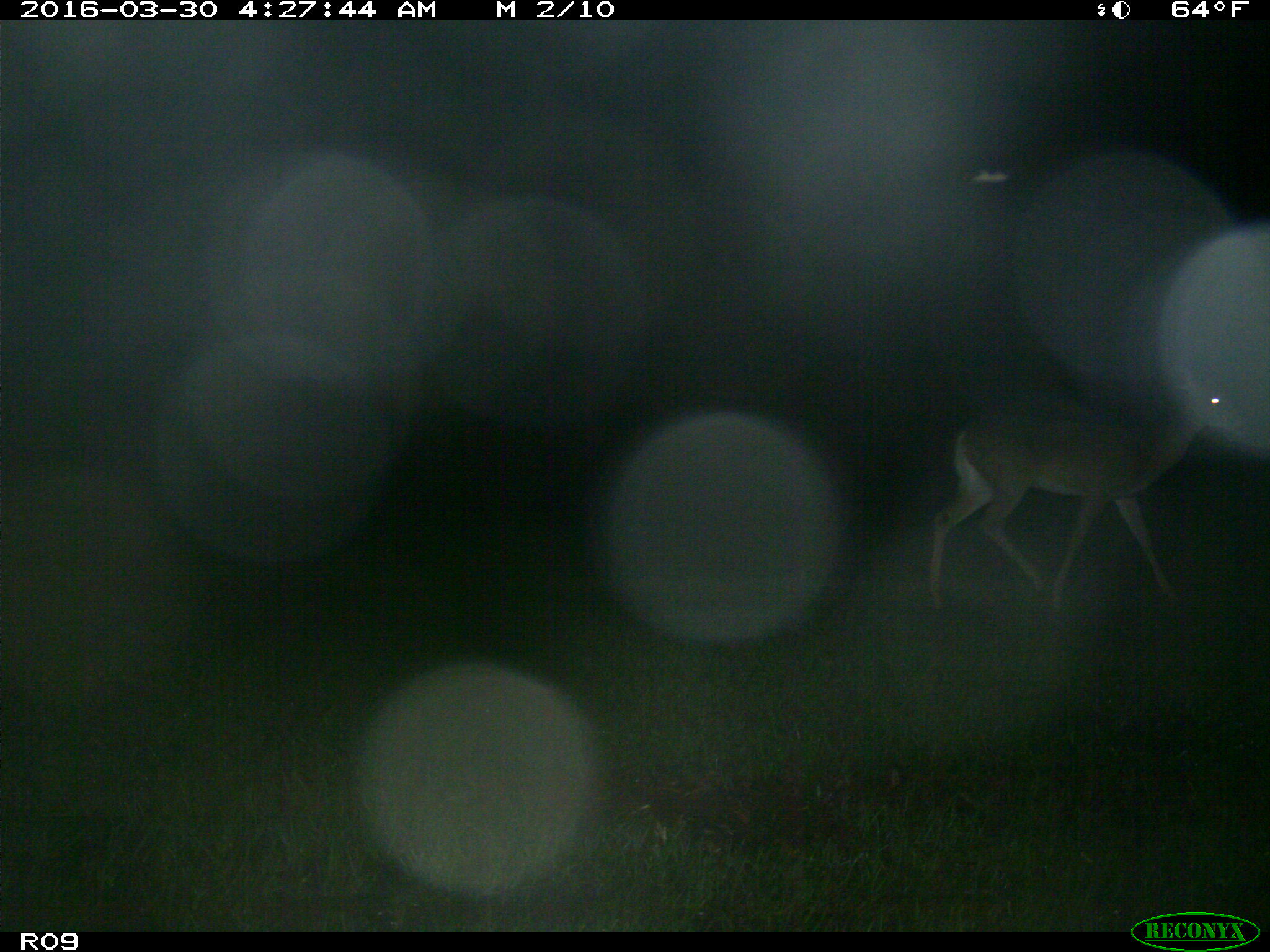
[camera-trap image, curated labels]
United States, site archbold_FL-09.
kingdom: Animalia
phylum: Chordata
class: Mammalia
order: Artiodactyla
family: Cervidae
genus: Odocoileus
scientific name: Odocoileus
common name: deer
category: unidentified deer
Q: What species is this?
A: Unidentified deer (deer) (Odocoileus).